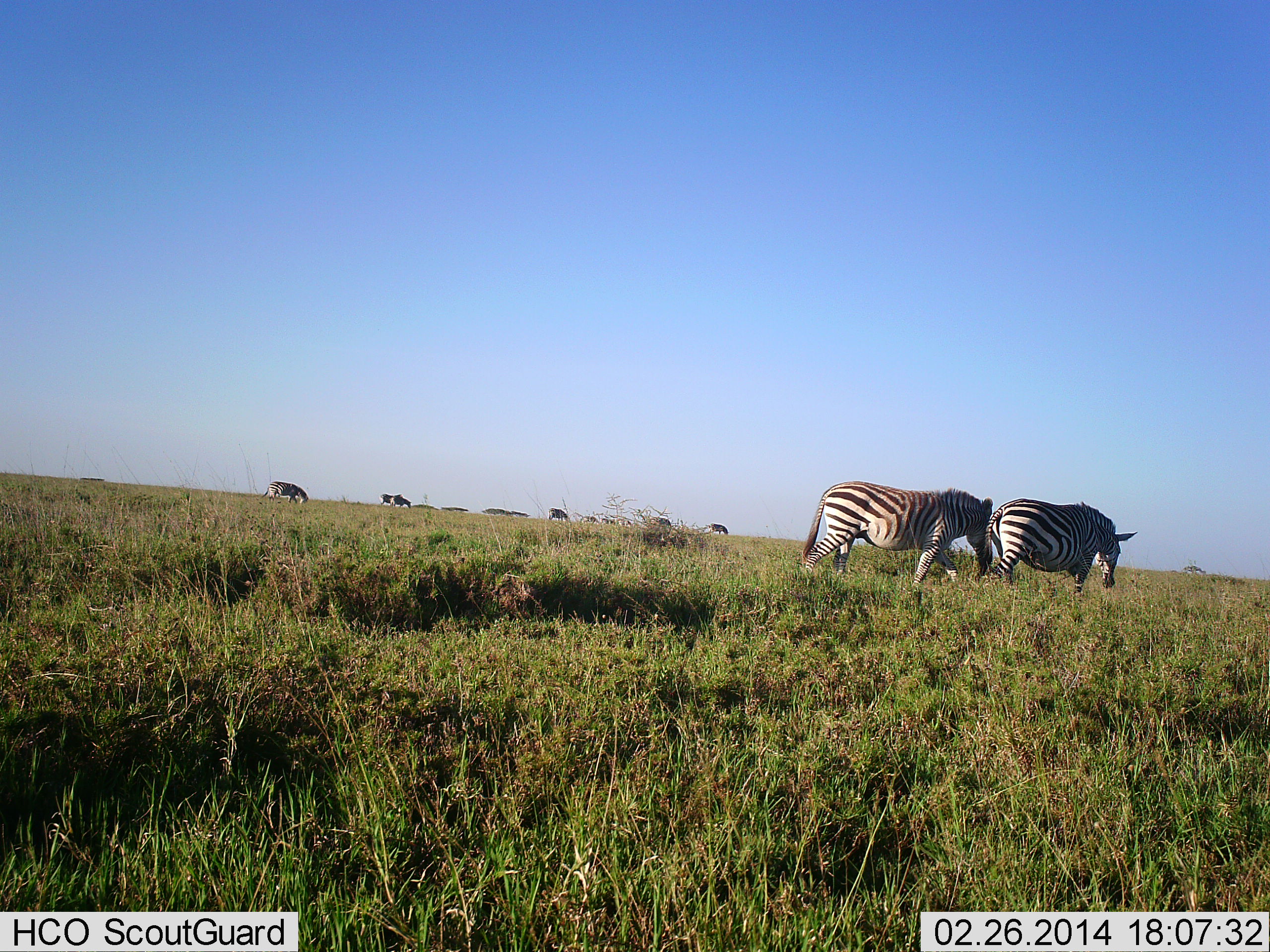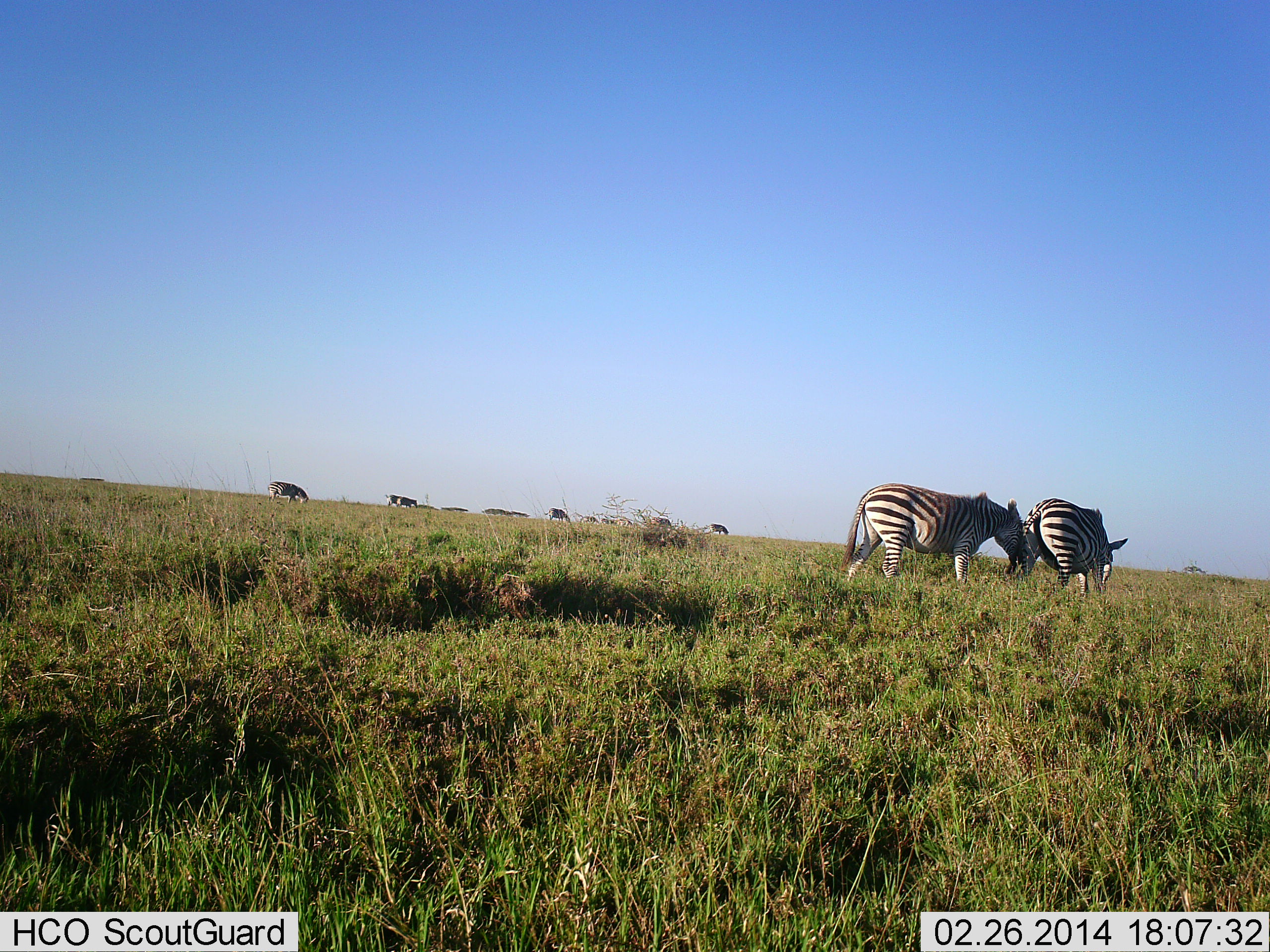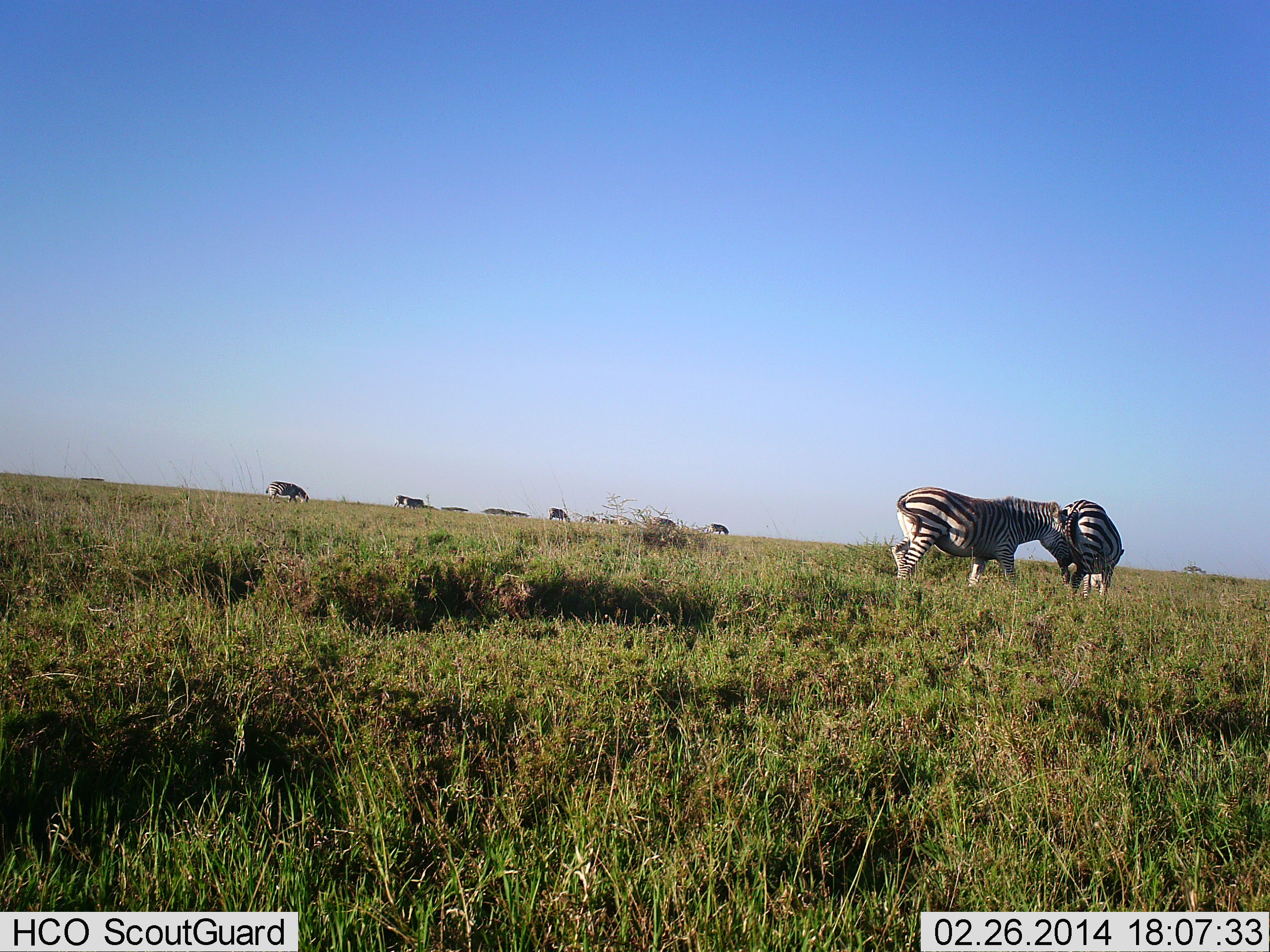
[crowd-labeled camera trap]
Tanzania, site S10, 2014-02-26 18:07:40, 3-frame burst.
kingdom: Animalia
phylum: Chordata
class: Mammalia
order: Perissodactyla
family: Equidae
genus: Equus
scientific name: Equus quagga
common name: plains zebra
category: zebra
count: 2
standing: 18%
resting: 0%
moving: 45%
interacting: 9%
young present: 0%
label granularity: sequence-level